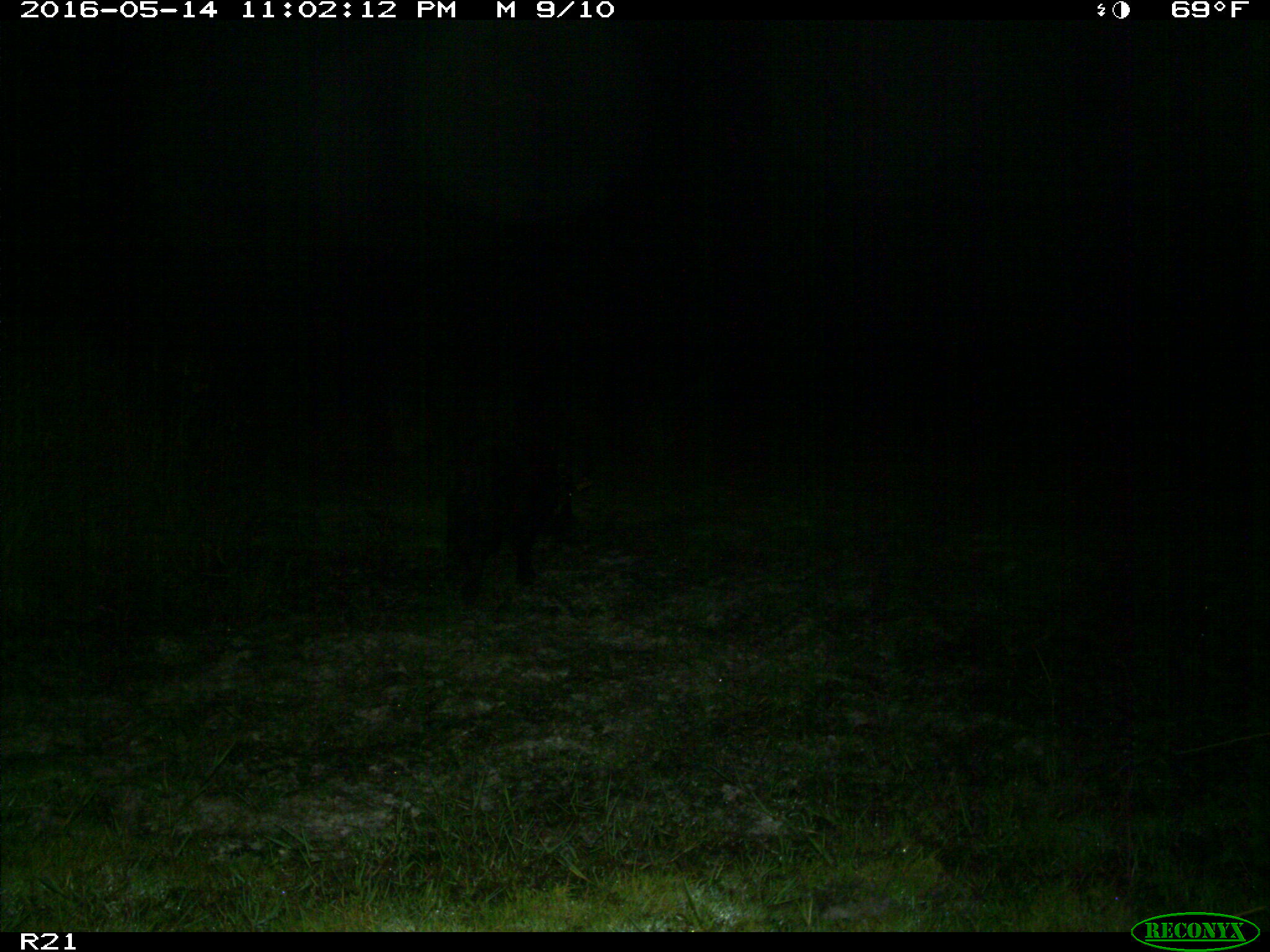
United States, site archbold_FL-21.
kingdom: Animalia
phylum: Chordata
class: Mammalia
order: Artiodactyla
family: Suidae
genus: Sus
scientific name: Sus scrofa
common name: wild boar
Sus scrofa (wild boar).